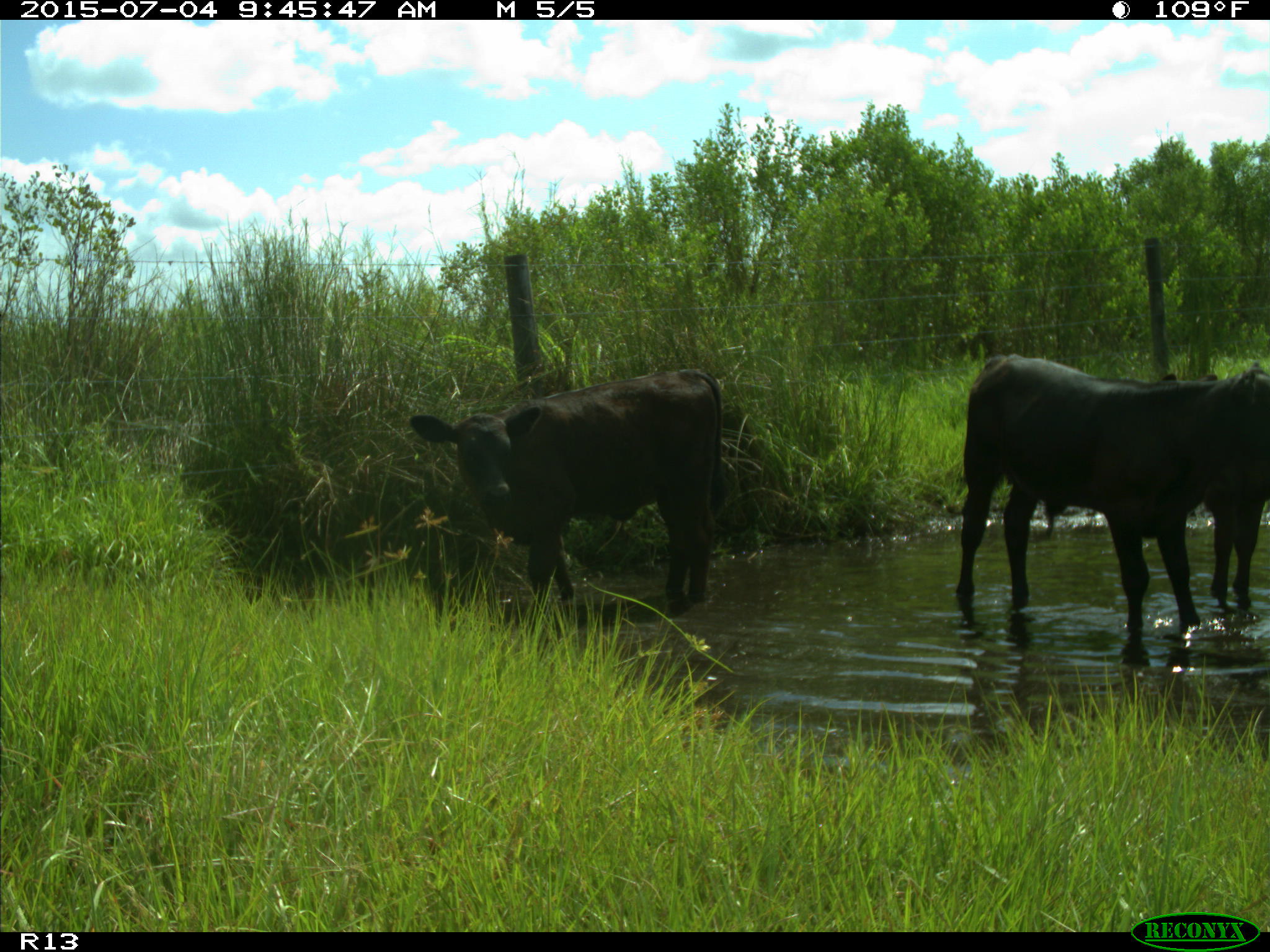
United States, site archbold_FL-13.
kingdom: Animalia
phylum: Chordata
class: Mammalia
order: Artiodactyla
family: Bovidae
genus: Bos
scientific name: Bos taurus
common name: domestic cow